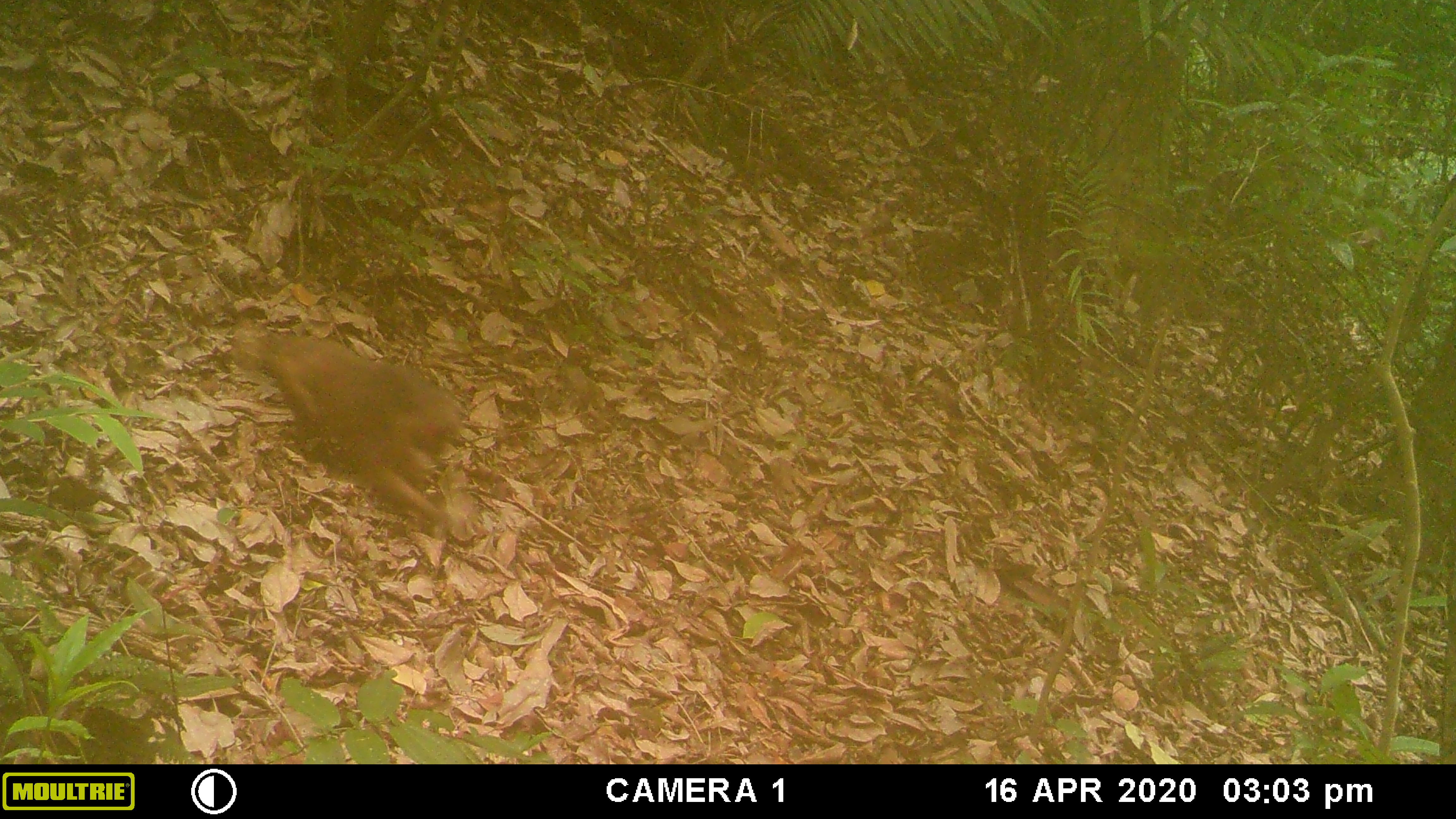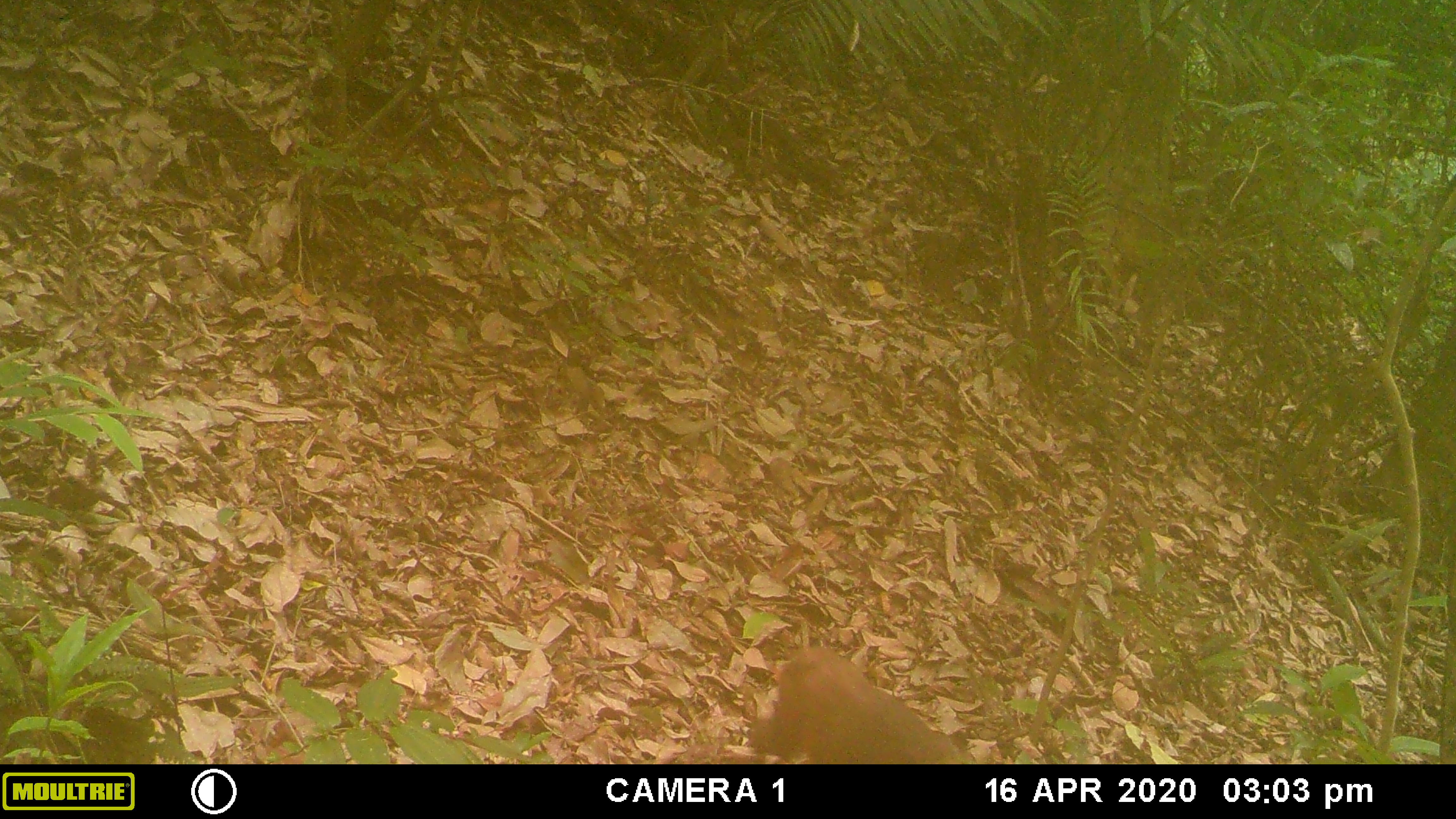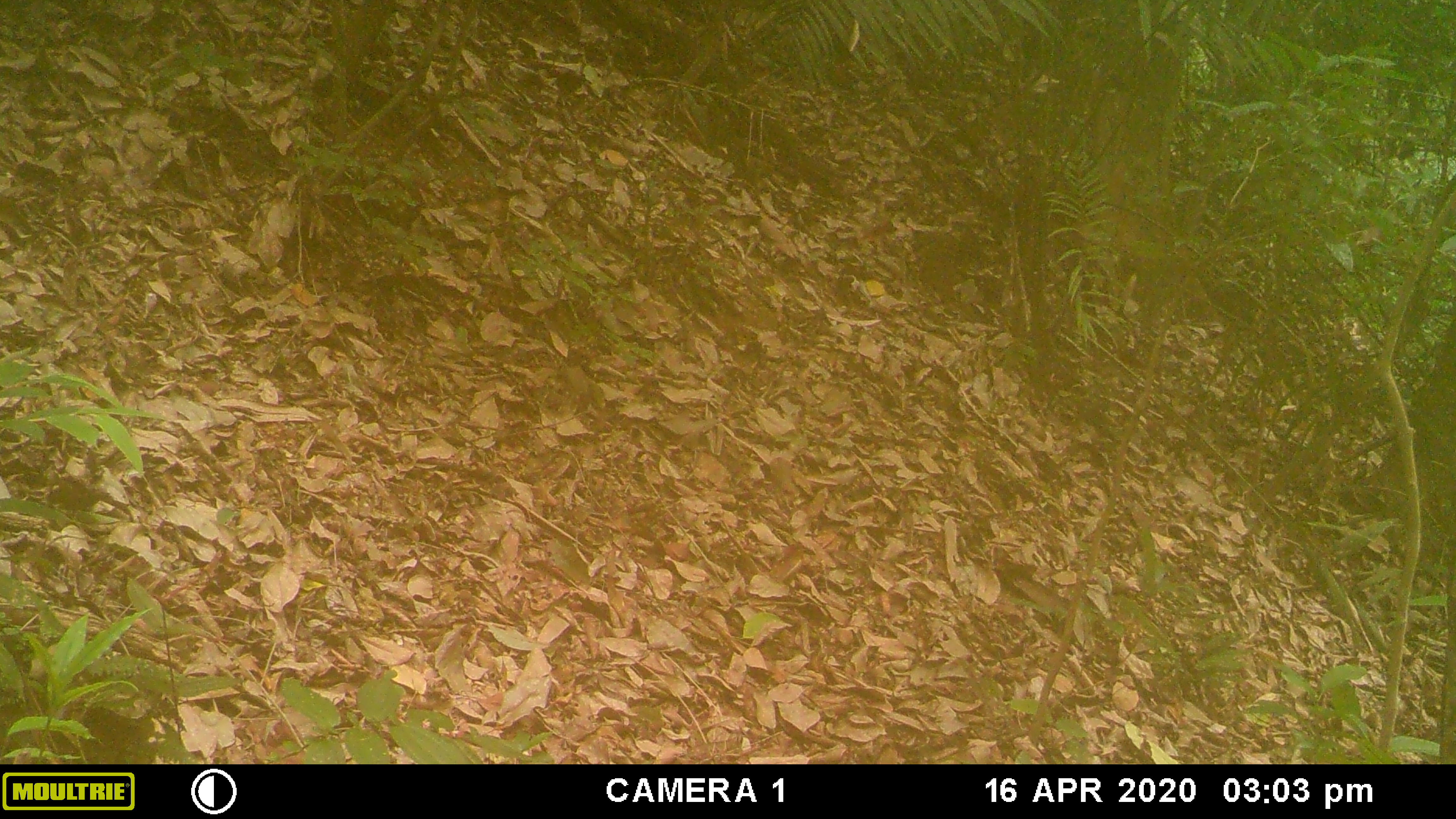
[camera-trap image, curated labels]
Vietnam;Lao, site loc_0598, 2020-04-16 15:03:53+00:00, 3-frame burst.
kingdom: Animalia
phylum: Chordata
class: Mammalia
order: Primates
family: Cercopithecidae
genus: Macaca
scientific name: Macaca arctoides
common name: stump-tailed macaque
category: stump tailed macaque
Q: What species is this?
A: Stump tailed macaque (stump-tailed macaque) (Macaca arctoides).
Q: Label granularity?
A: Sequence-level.